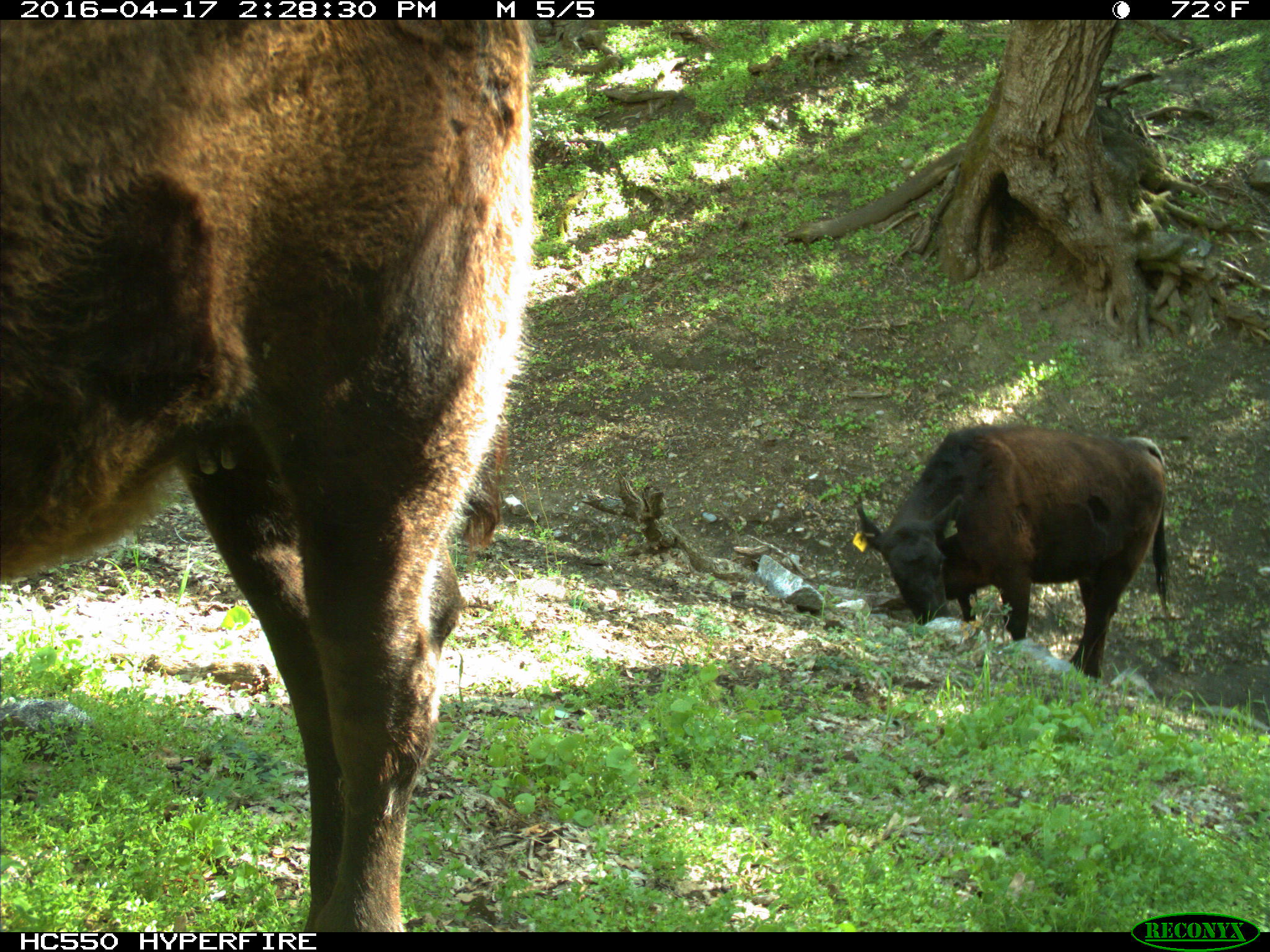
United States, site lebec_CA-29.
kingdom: Animalia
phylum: Chordata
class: Mammalia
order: Artiodactyla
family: Bovidae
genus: Bos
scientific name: Bos taurus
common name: domestic cow